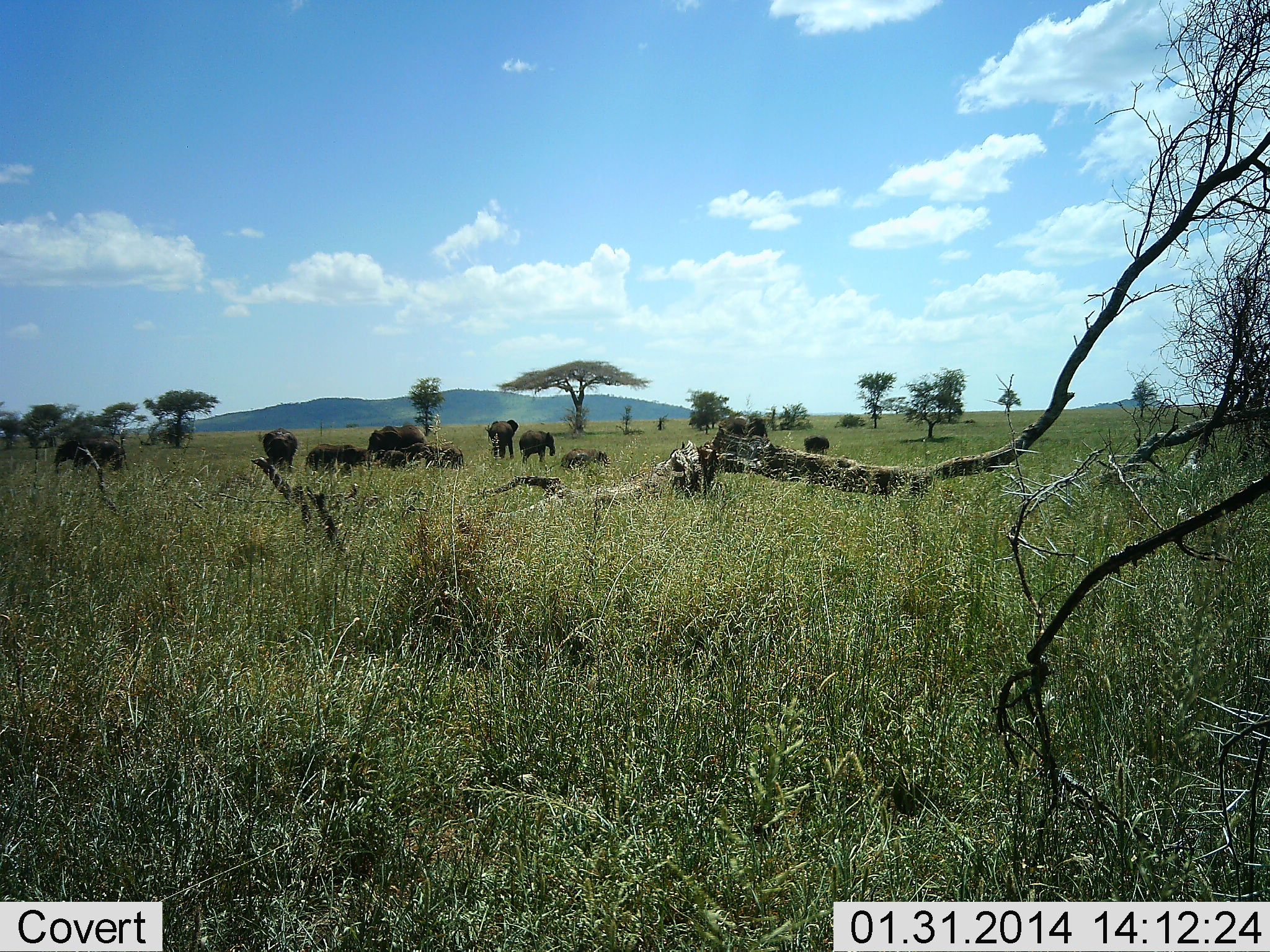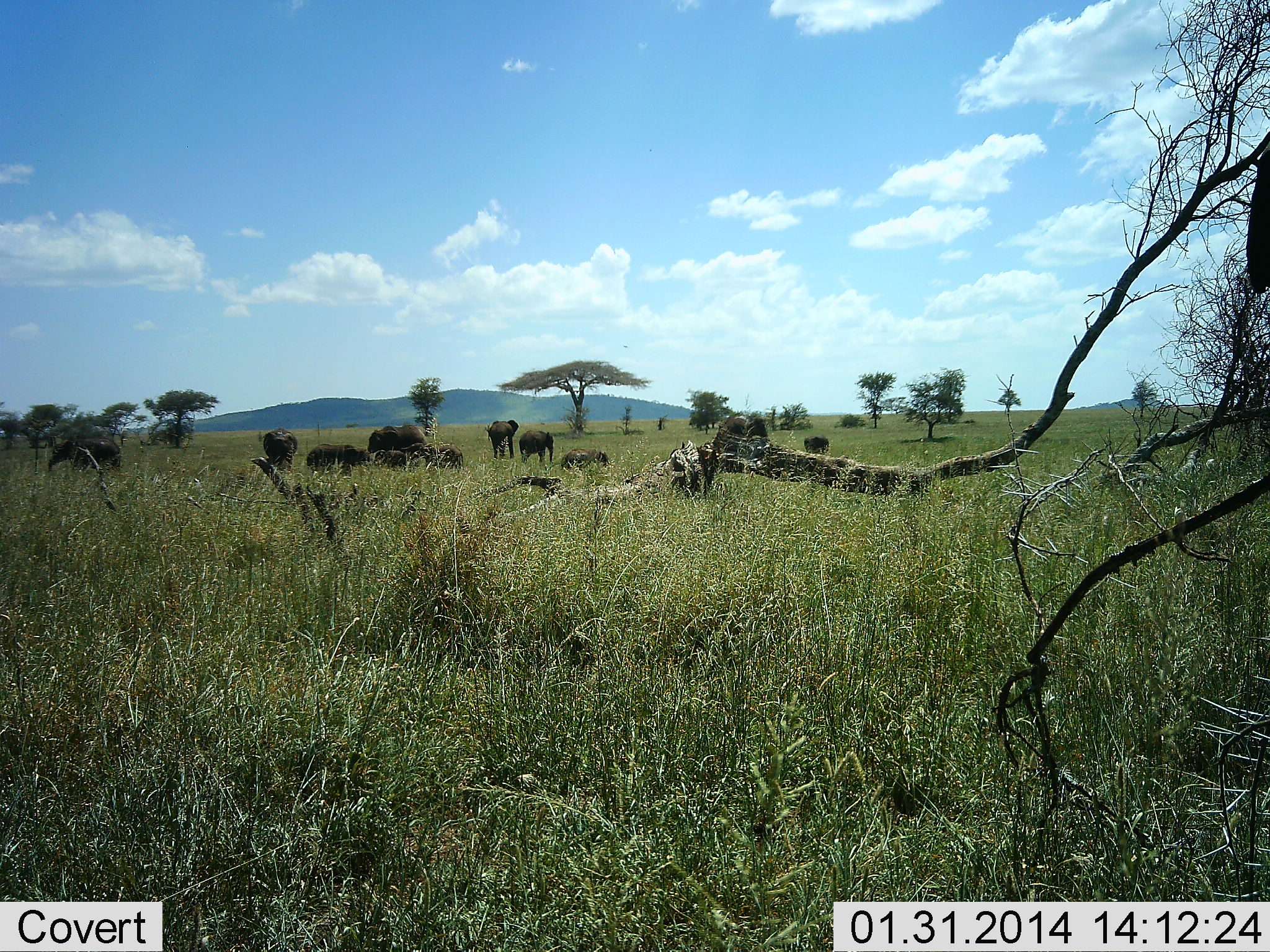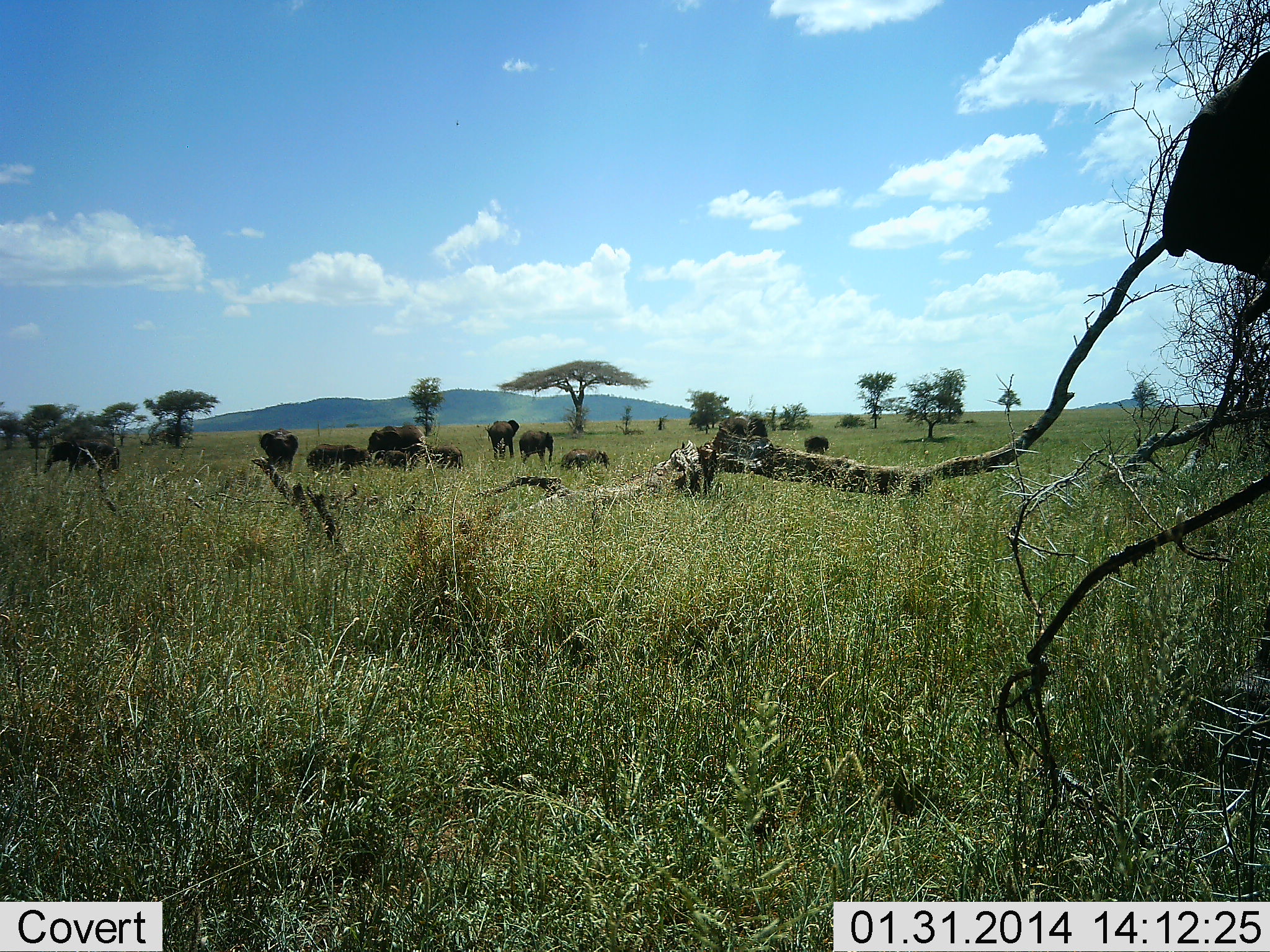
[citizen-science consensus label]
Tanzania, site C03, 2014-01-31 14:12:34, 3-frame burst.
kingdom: Animalia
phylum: Chordata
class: Mammalia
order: Proboscidea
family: Elephantidae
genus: Loxodonta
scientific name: Loxodonta africana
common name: african bush elephant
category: elephant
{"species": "elephant (african bush elephant) (Loxodonta africana)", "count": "11-50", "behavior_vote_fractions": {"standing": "70%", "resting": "20%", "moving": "30%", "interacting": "10%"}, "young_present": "40%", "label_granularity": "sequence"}